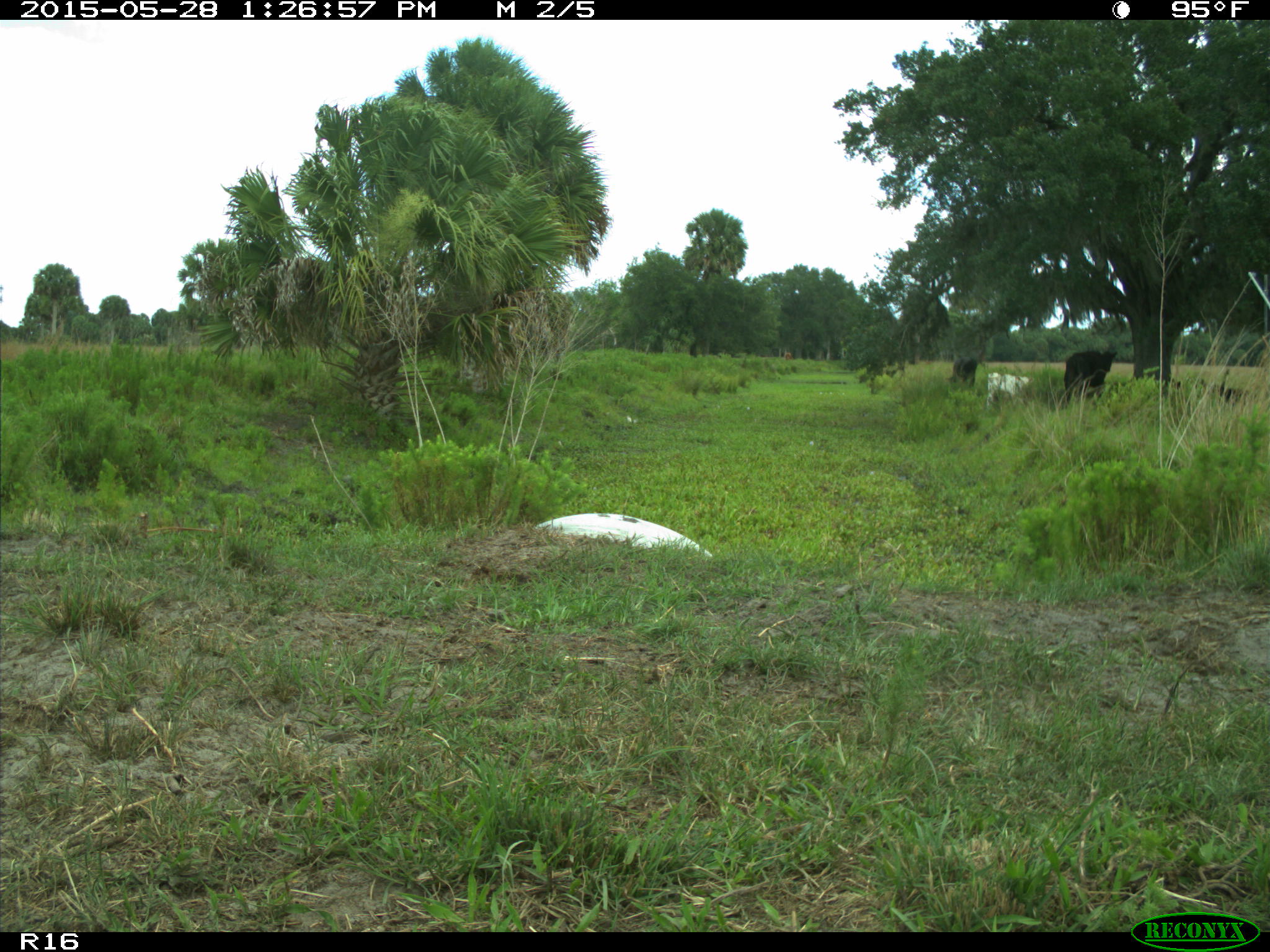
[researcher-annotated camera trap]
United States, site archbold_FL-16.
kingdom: Animalia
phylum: Chordata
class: Mammalia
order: Artiodactyla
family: Bovidae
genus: Bos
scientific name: Bos taurus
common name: domestic cow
Bos taurus (domestic cow).